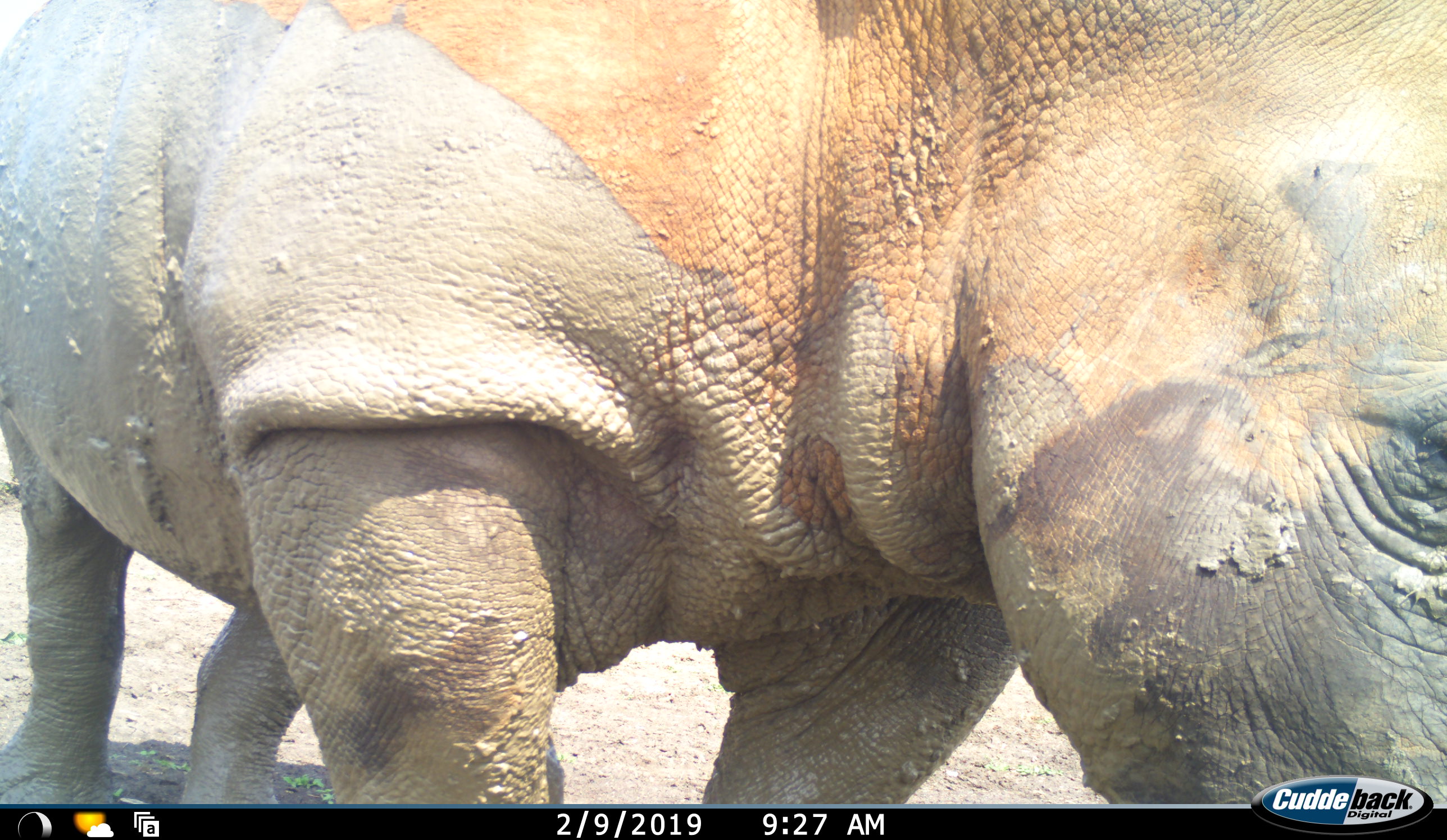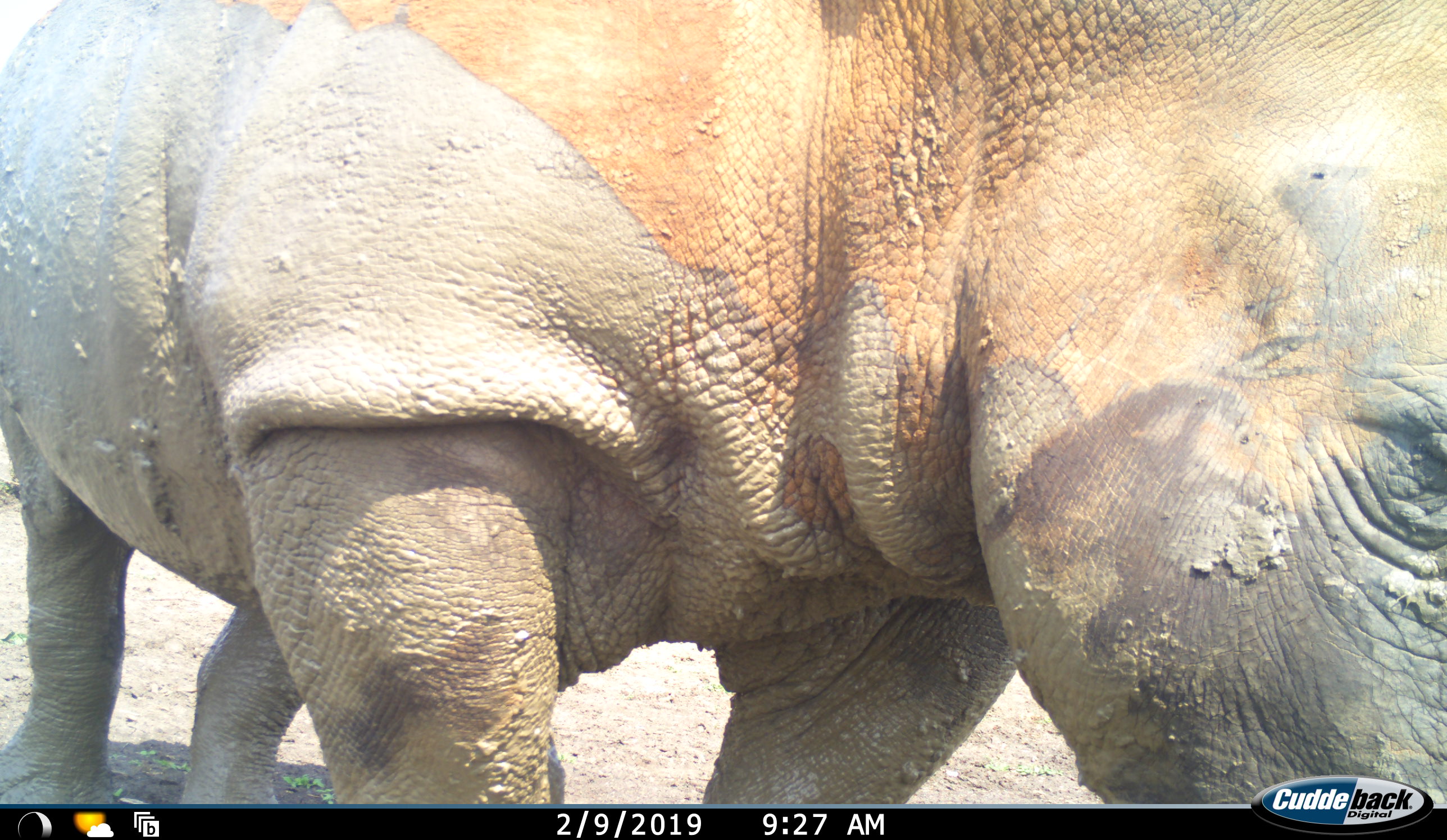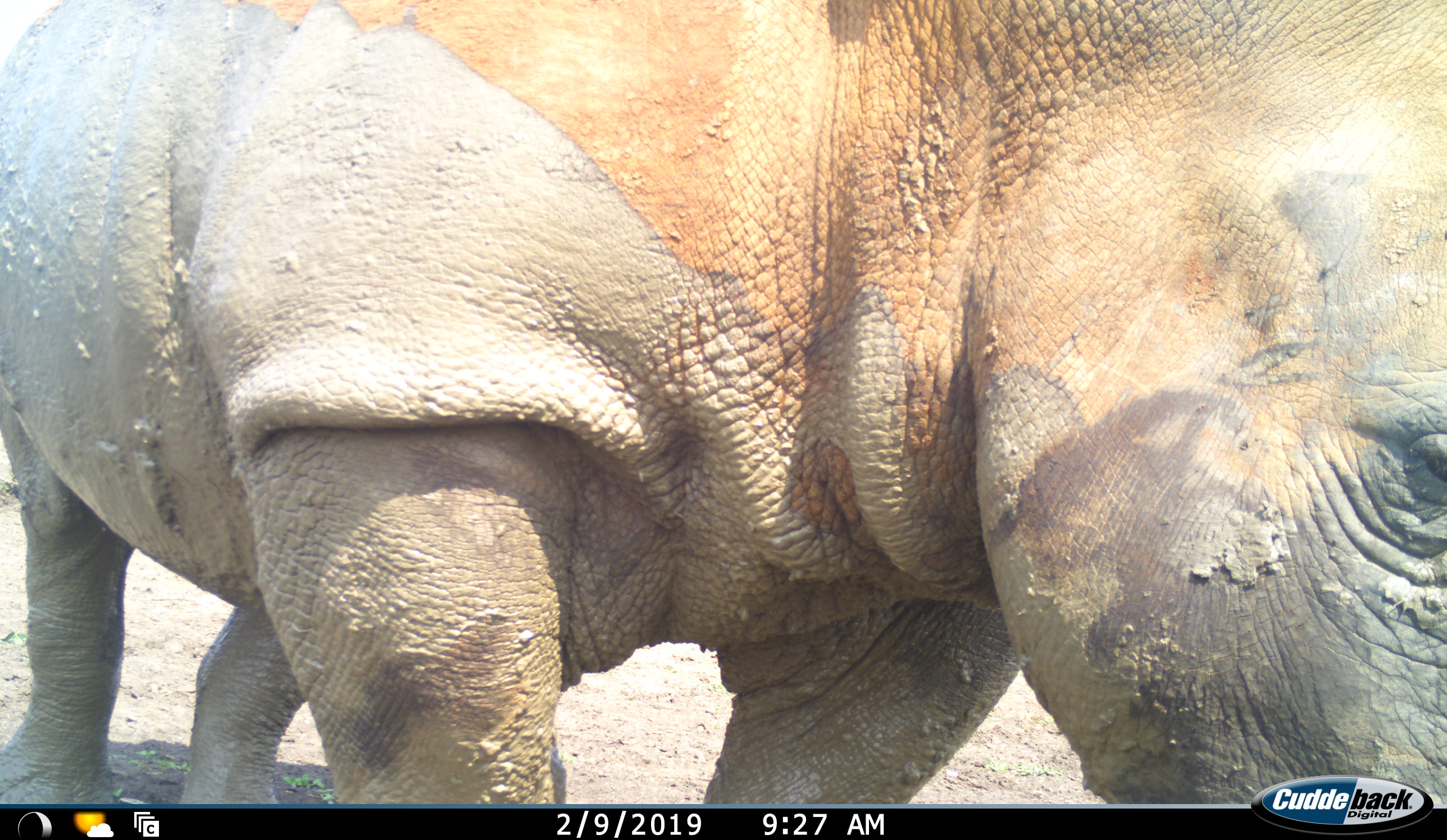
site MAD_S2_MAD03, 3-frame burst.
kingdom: Animalia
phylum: Chordata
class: Mammalia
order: Perissodactyla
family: Rhinocerotidae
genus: Diceros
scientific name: Diceros bicornis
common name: black rhinoceros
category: rhinocerosblack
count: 1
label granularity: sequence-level